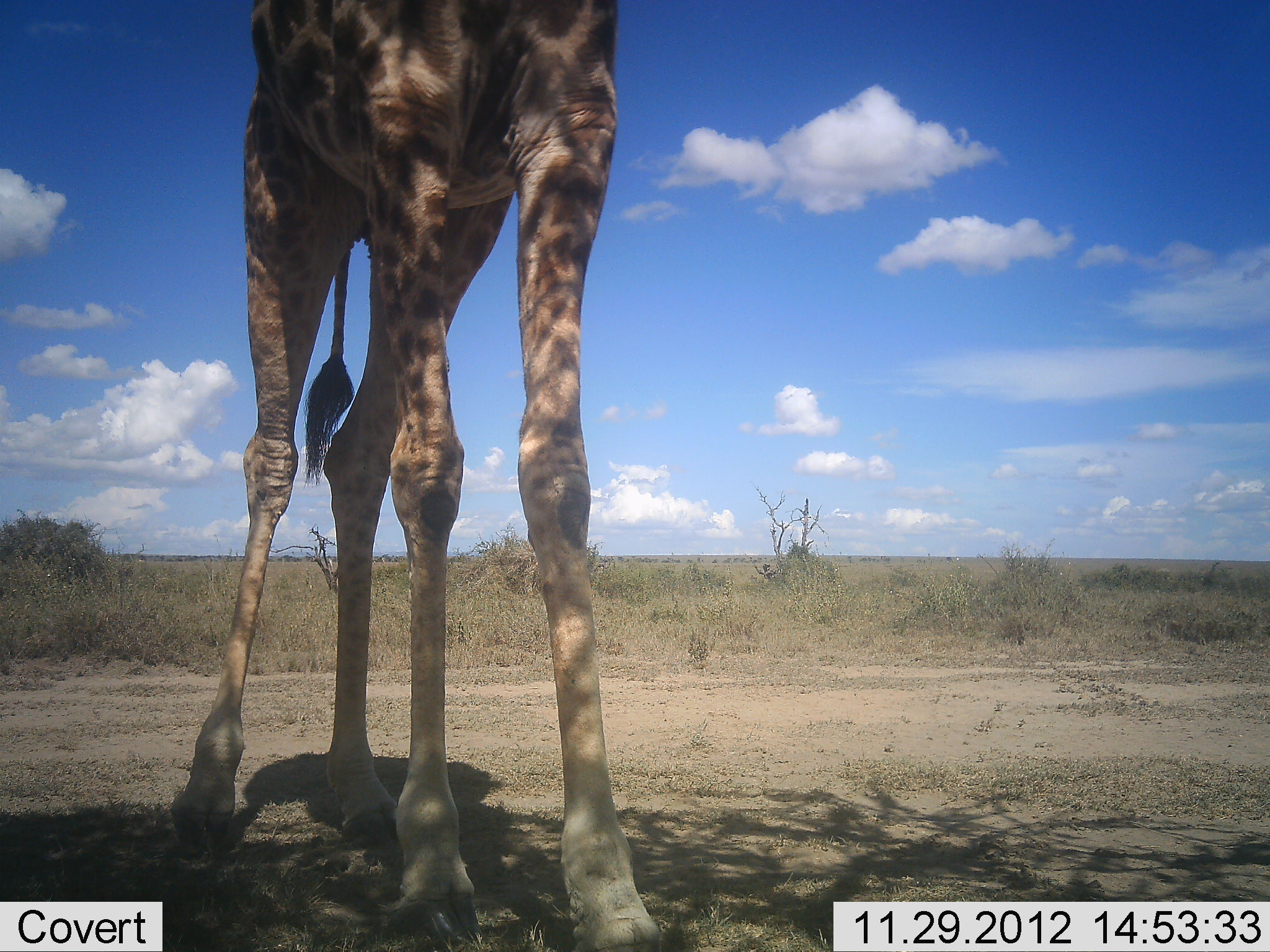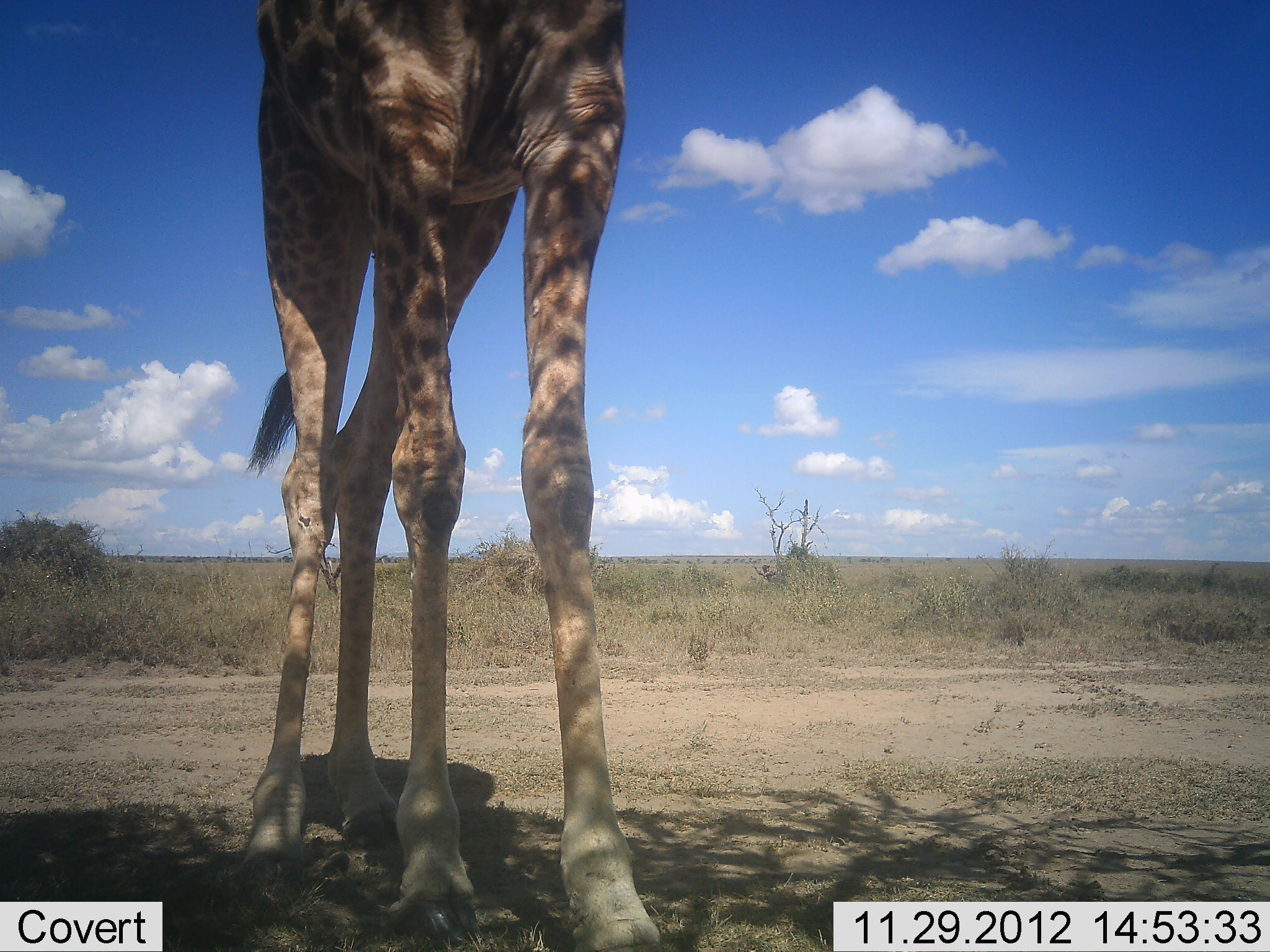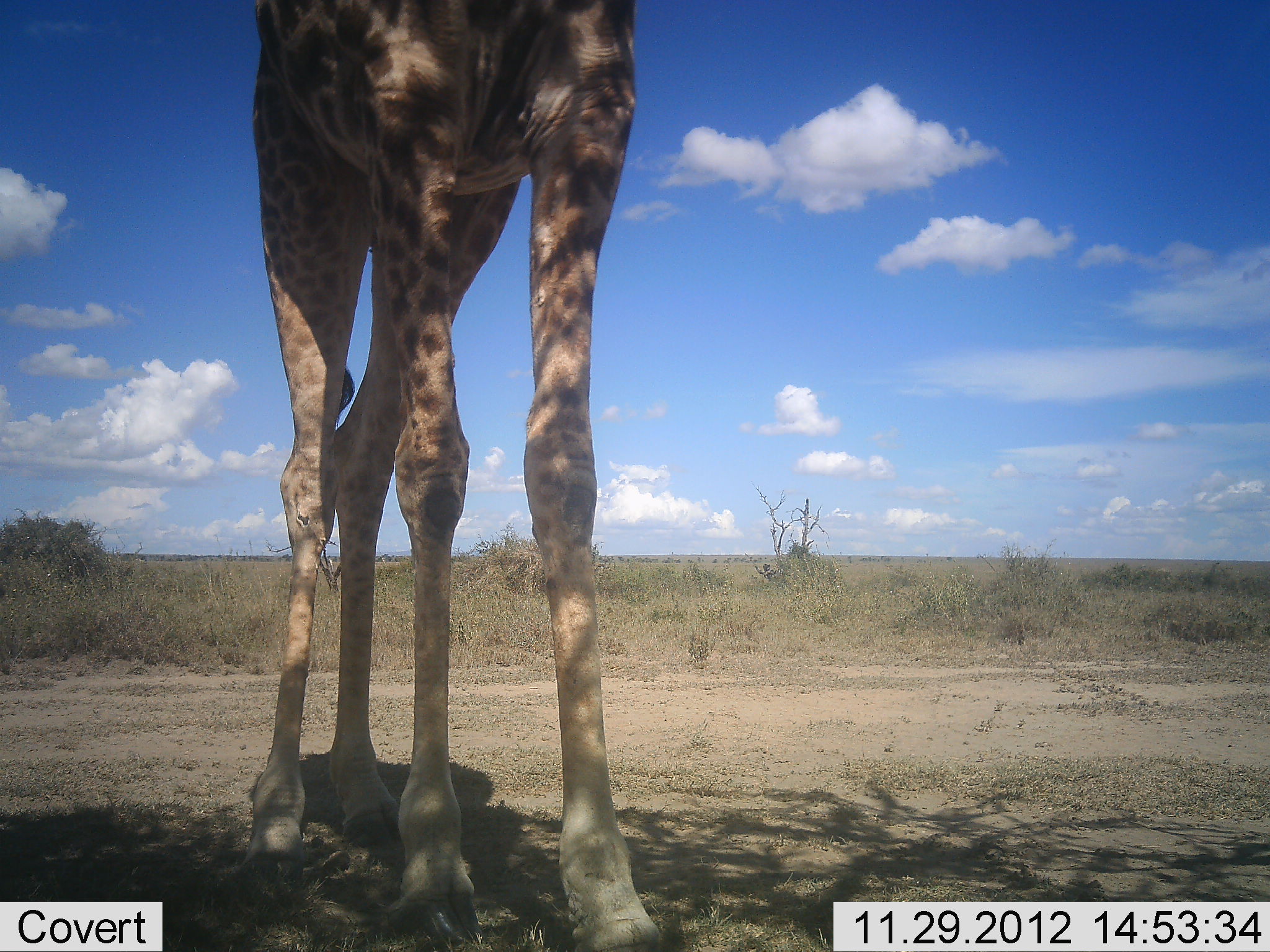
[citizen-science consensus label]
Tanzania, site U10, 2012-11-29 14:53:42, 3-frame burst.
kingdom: Animalia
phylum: Chordata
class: Mammalia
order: Artiodactyla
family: Giraffidae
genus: Giraffa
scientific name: Giraffa camelopardalis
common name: giraffe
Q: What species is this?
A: Giraffe (Giraffa camelopardalis).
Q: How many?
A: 1.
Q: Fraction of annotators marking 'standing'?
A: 90%.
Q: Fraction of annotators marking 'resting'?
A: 0%.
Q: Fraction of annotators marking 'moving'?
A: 10%.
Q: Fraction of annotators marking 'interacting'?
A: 0%.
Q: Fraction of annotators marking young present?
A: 0%.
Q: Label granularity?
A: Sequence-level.